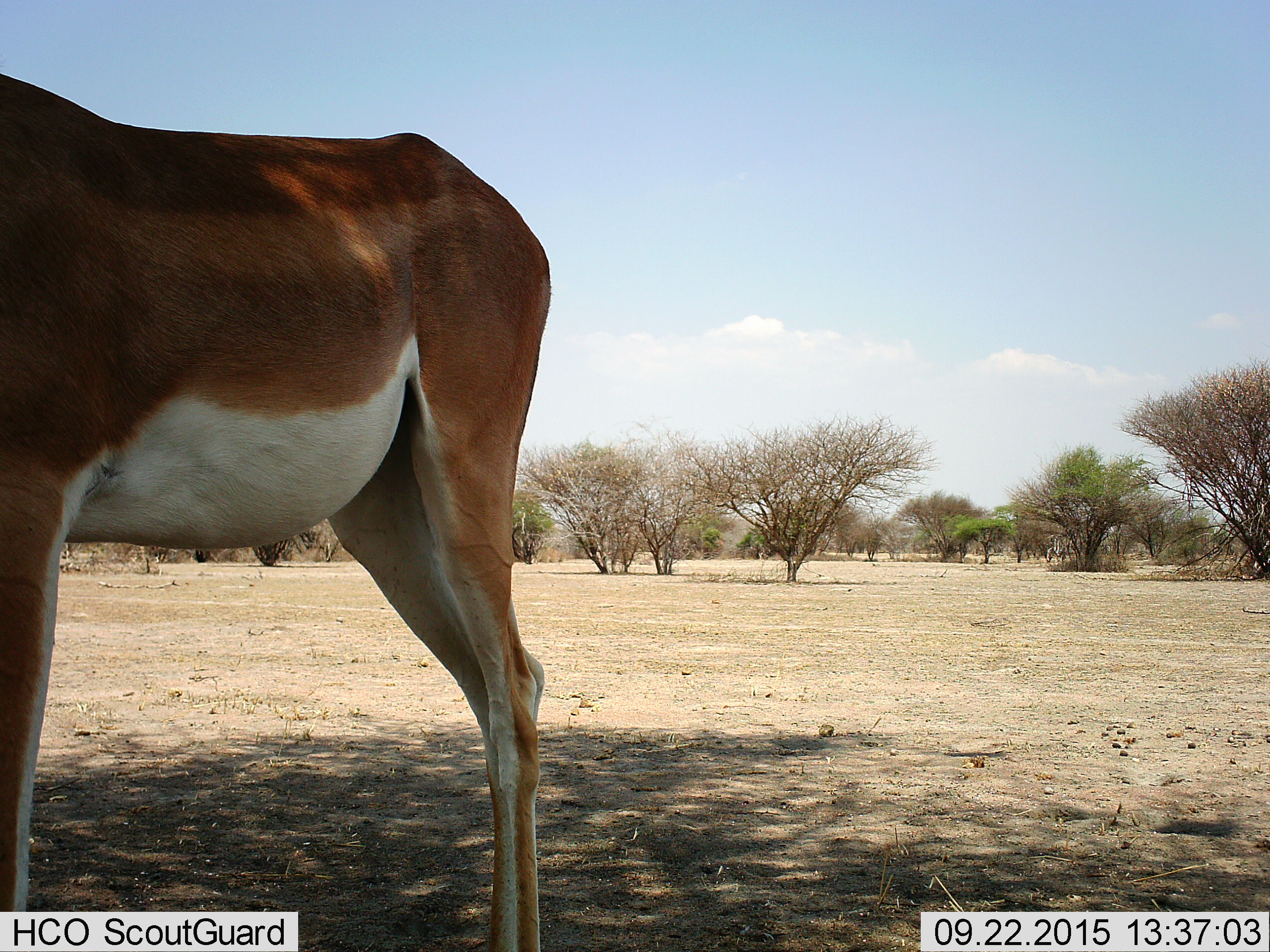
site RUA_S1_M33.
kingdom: Animalia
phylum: Chordata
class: Mammalia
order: Artiodactyla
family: Bovidae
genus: Aepyceros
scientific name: Aepyceros melampus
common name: impala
Impala (Aepyceros melampus), count 1. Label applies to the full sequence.